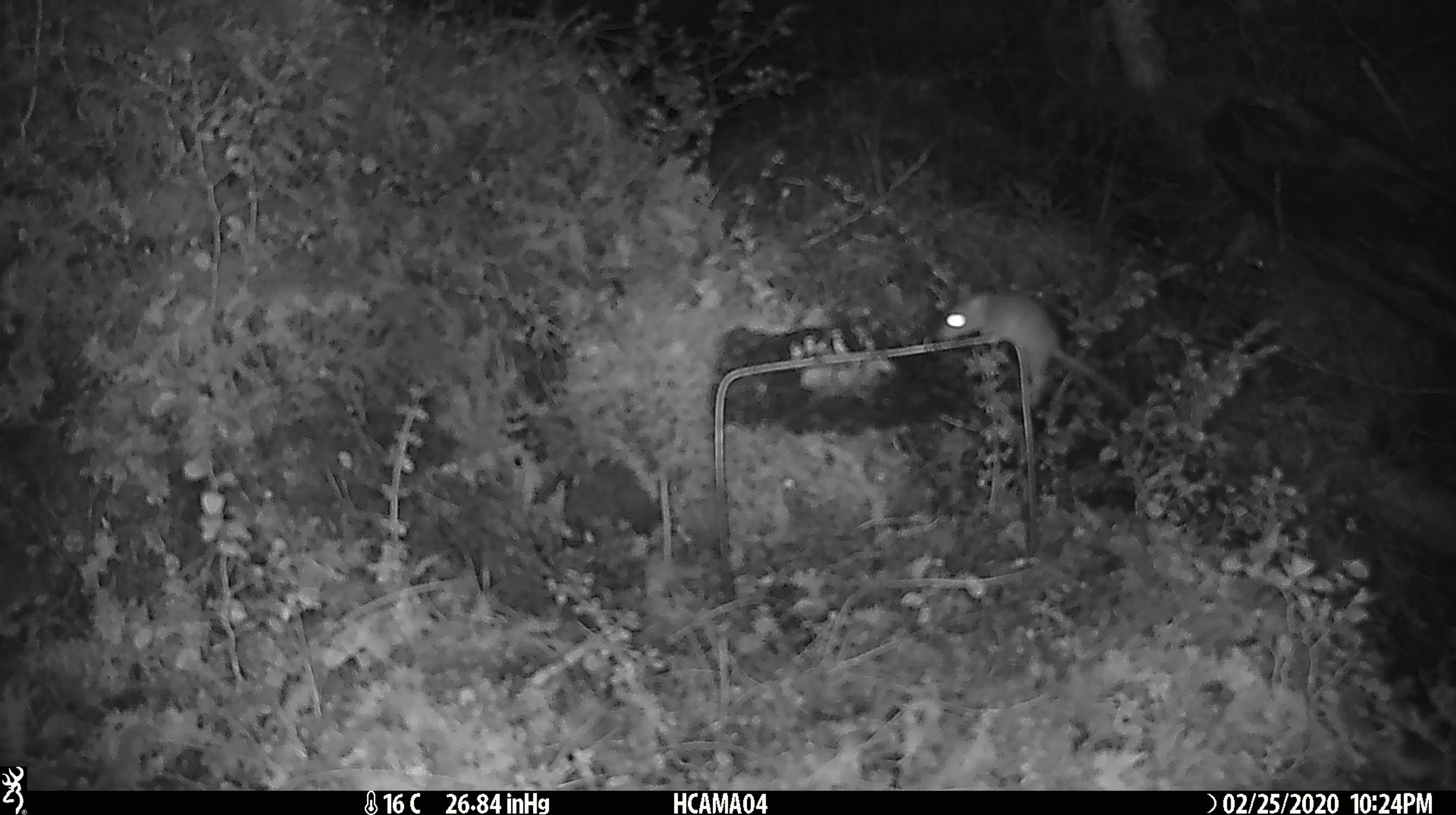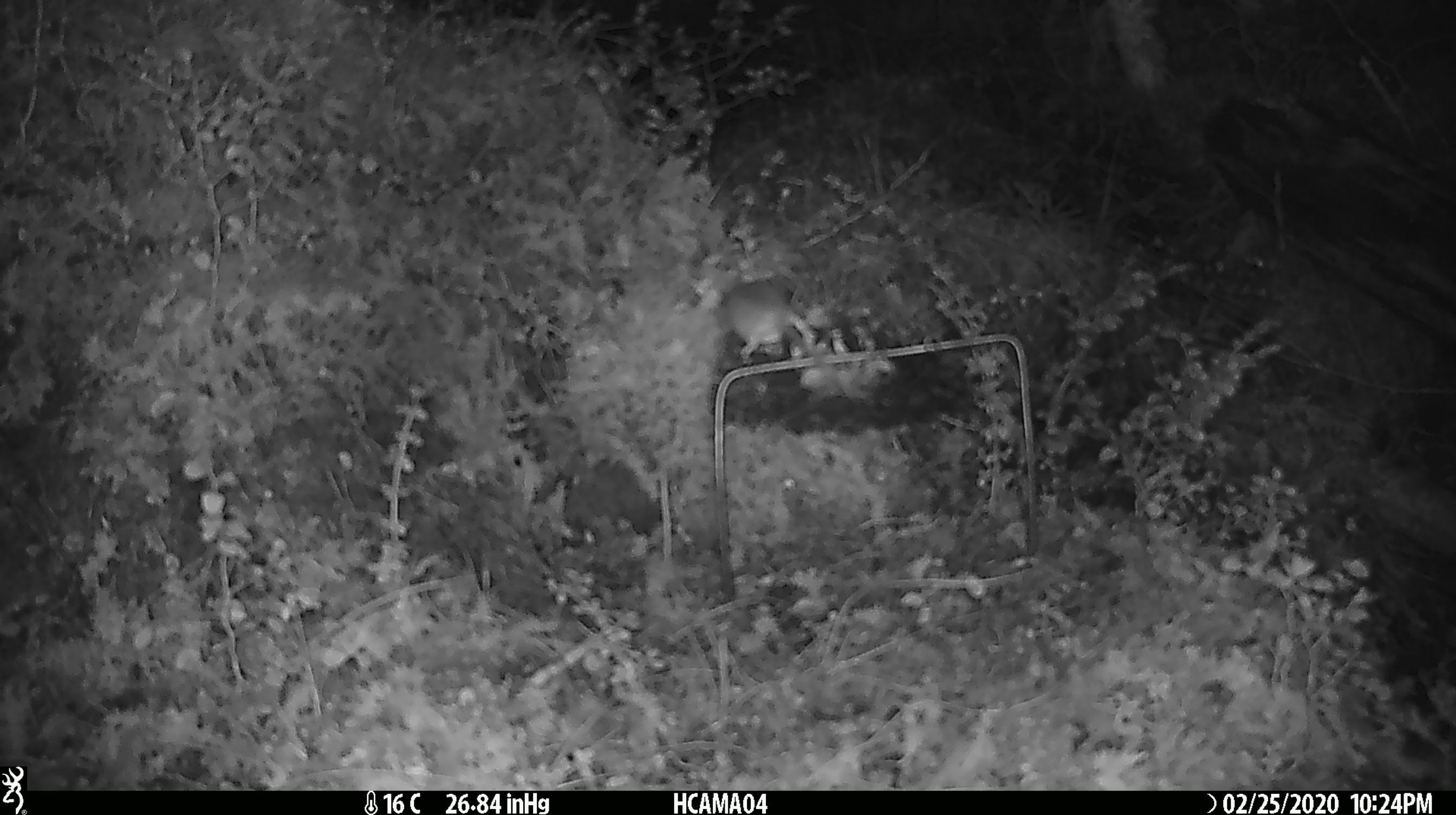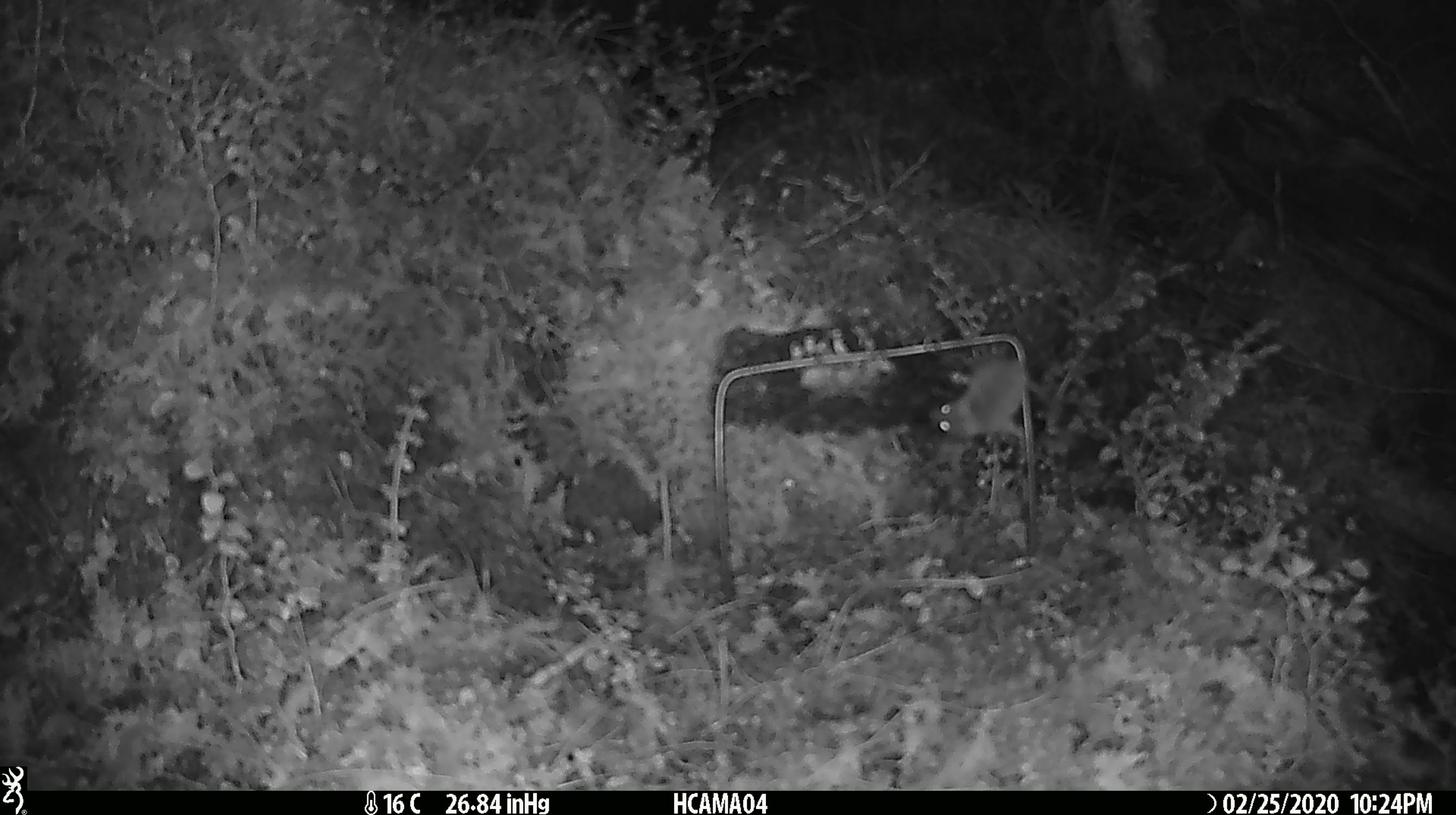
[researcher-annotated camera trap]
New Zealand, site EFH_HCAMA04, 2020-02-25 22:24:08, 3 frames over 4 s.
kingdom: Animalia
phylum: Chordata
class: Mammalia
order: Rodentia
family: Muridae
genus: Mus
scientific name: Mus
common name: mouse